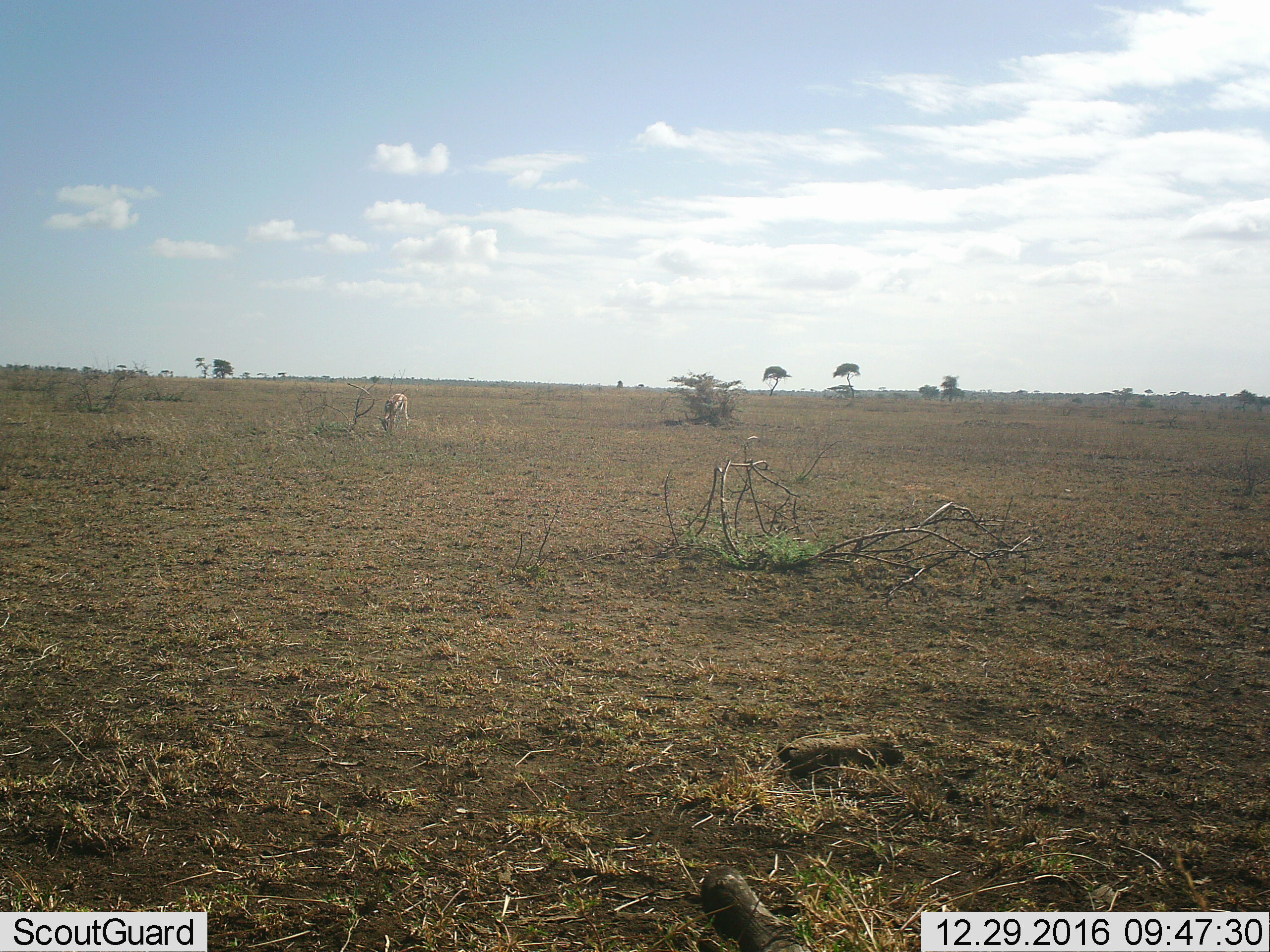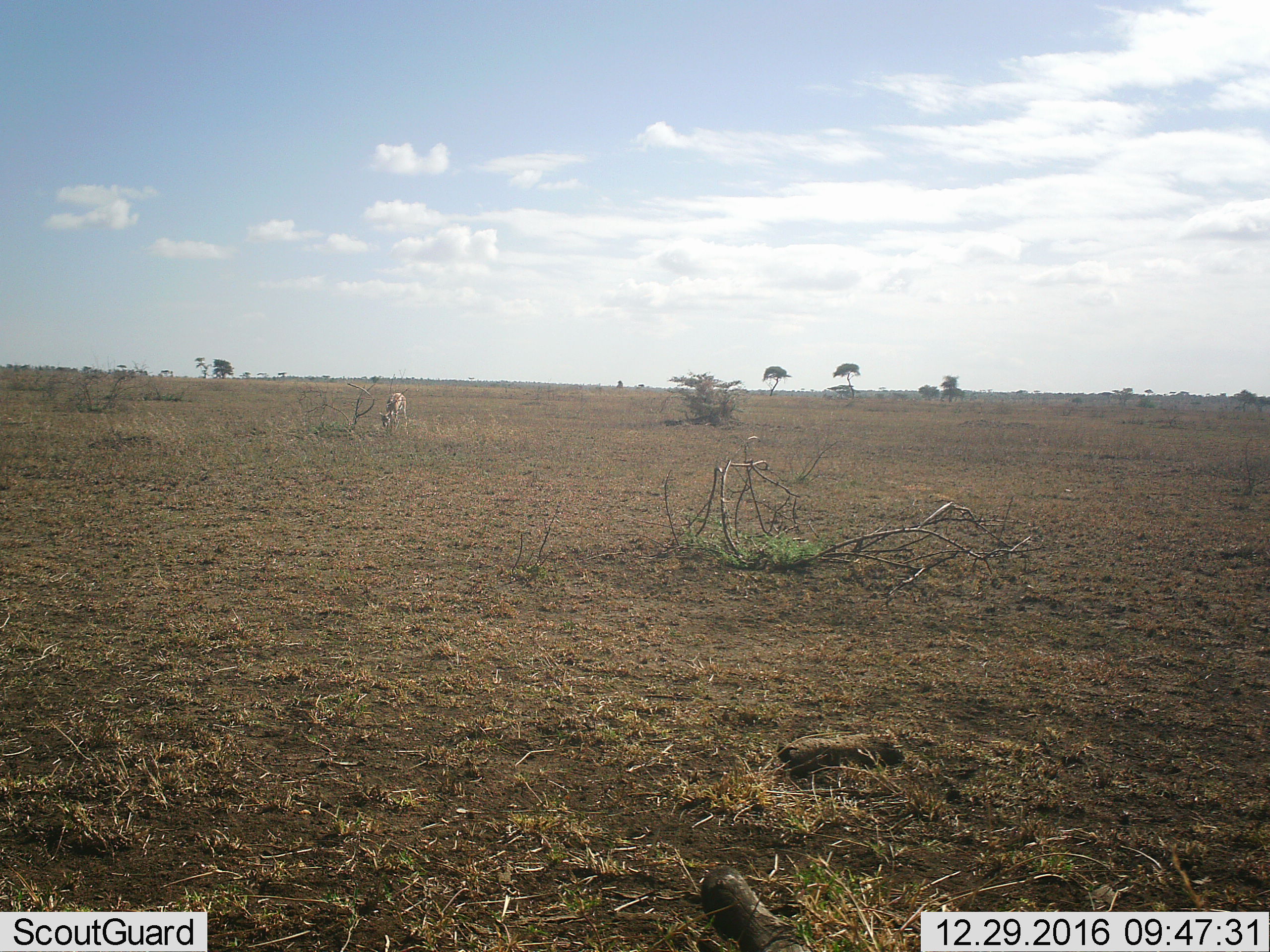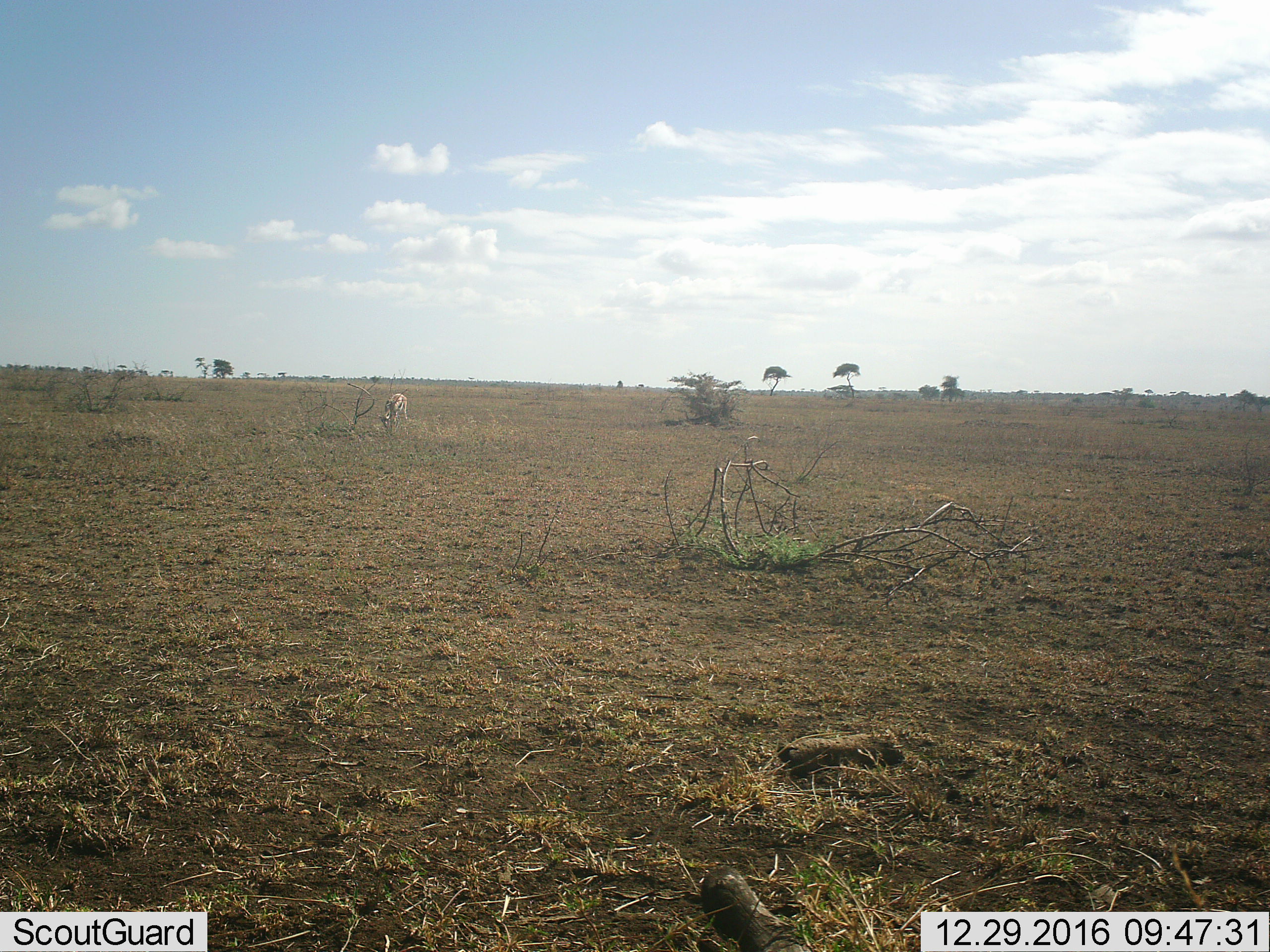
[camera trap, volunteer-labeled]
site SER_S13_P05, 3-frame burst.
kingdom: Animalia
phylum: Chordata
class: Mammalia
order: Artiodactyla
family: Bovidae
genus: Eudorcas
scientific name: Eudorcas thomsonii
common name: thomson's gazelle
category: gazellethomsons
Gazellethomsons (thomson's gazelle) (Eudorcas thomsonii), count 1. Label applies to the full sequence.